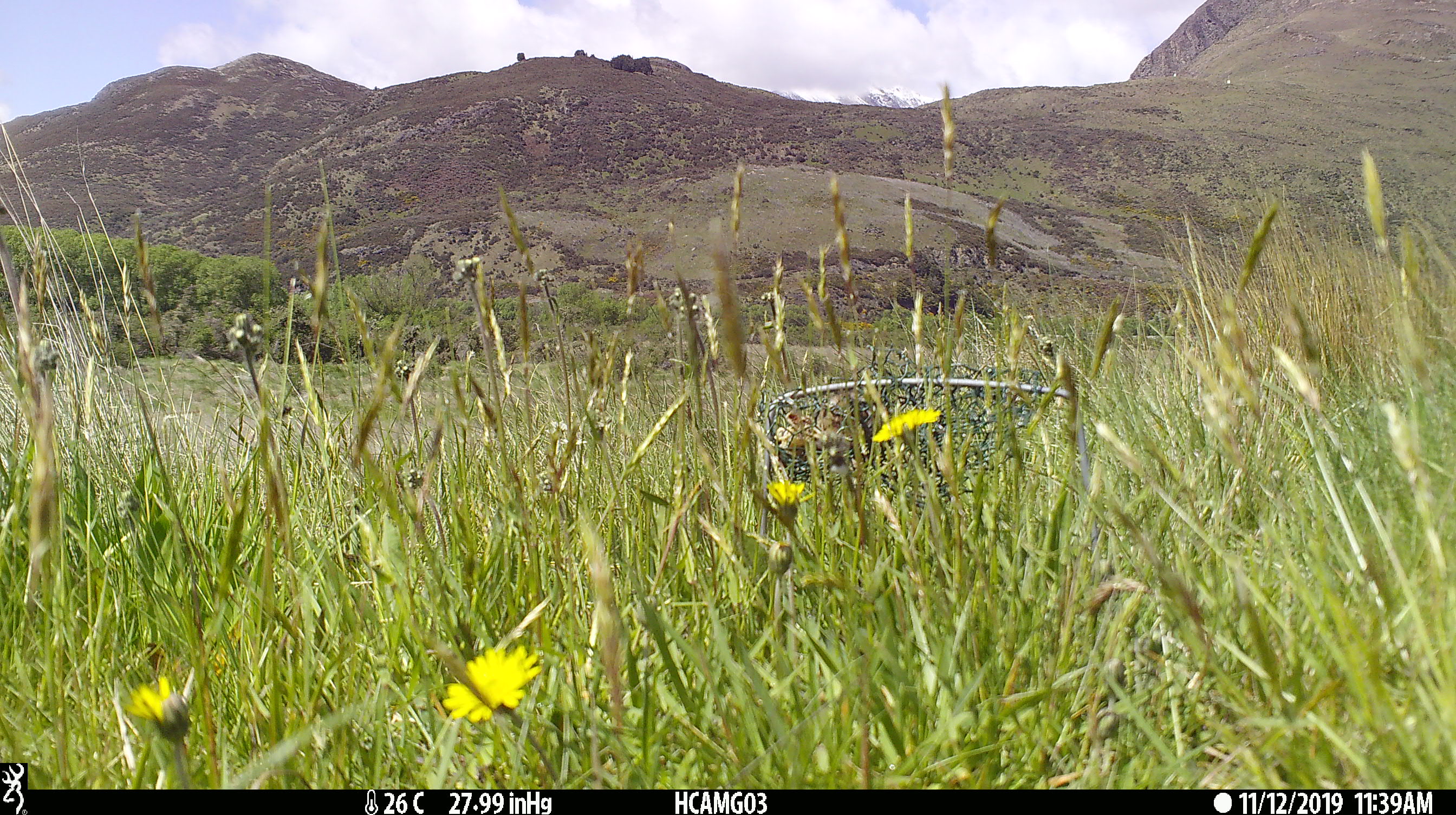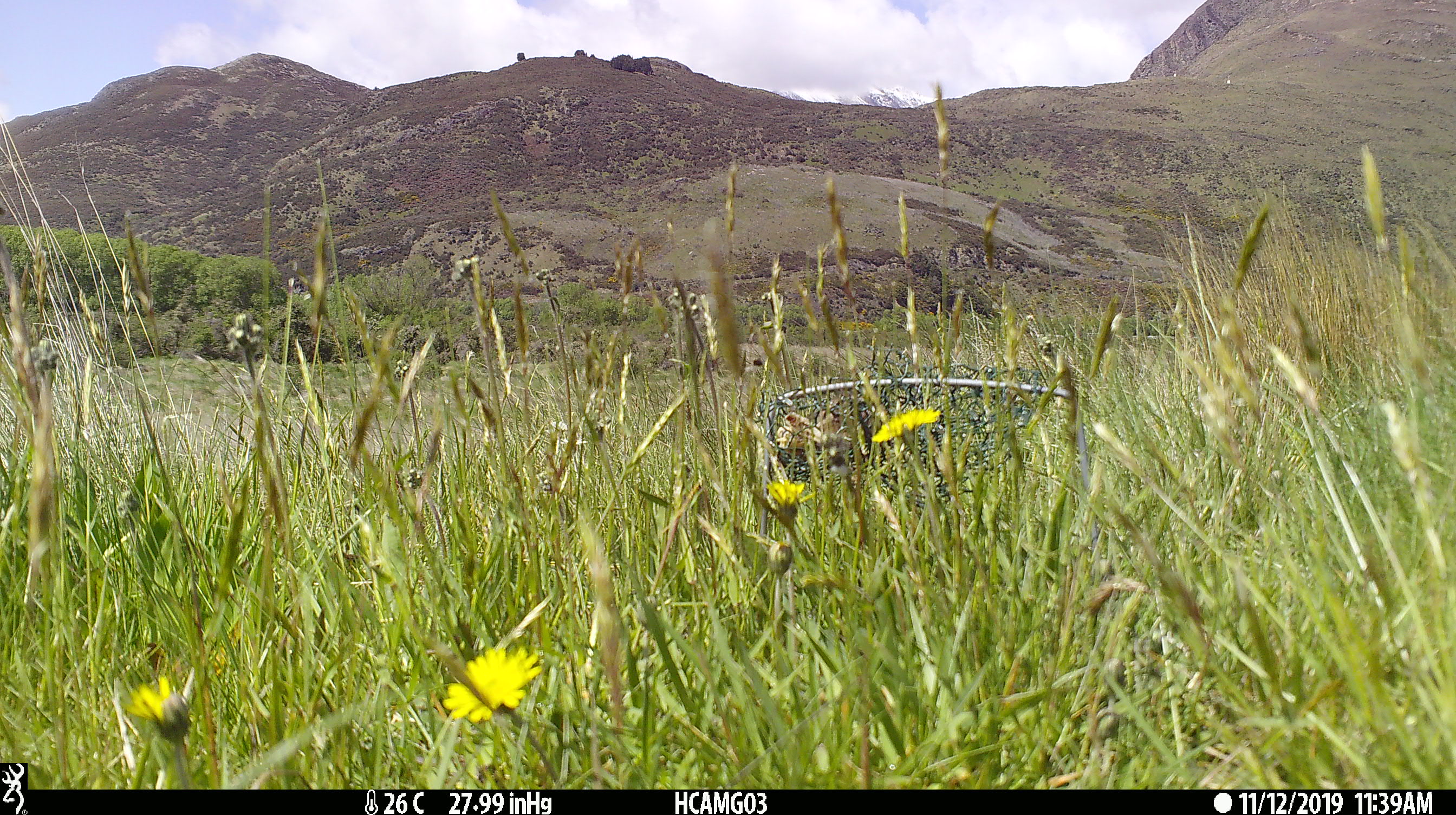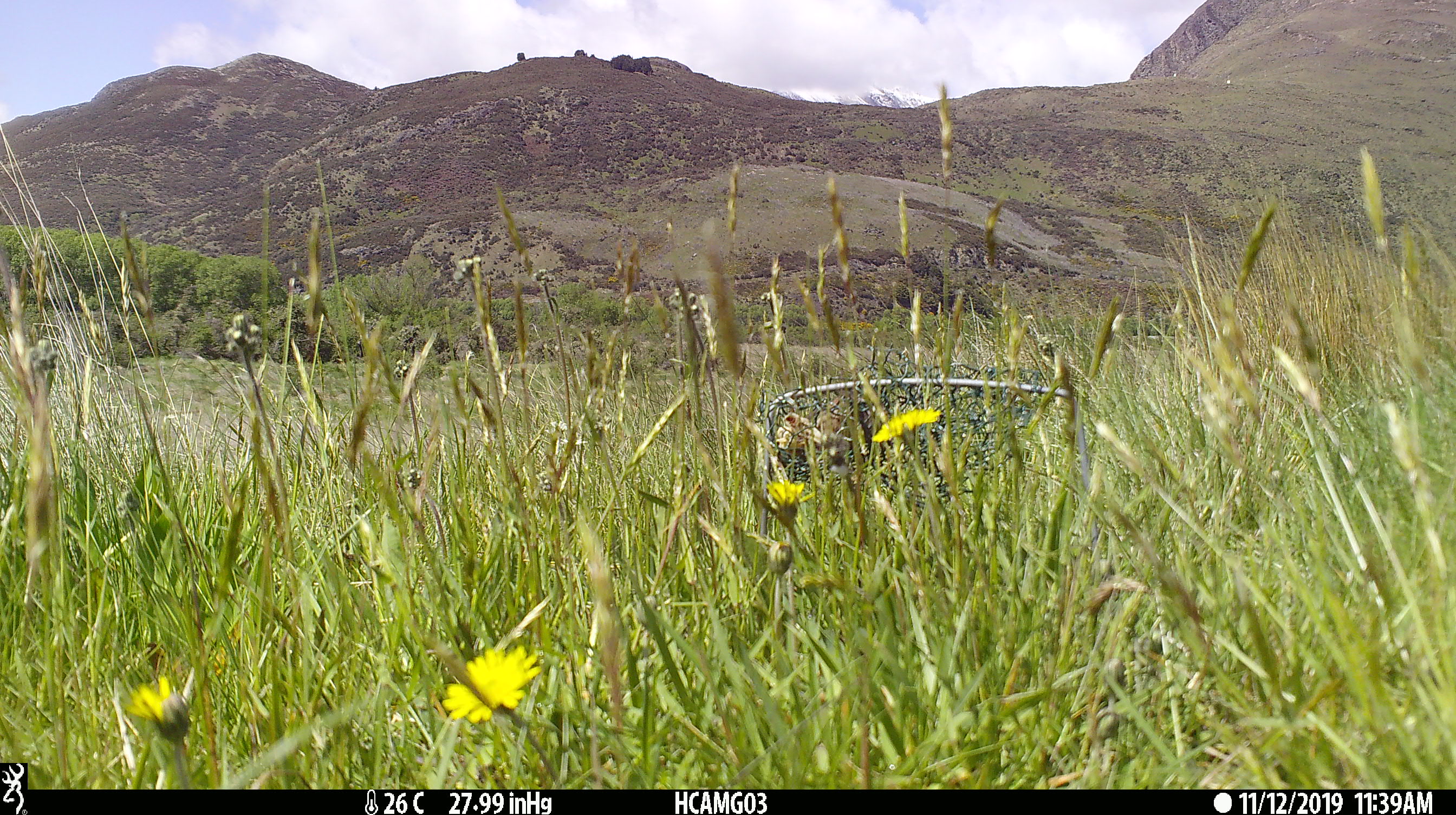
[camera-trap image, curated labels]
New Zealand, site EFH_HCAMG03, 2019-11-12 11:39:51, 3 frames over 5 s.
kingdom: Animalia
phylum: Chordata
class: Mammalia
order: Rodentia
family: Muridae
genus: Mus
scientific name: Mus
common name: mouse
Mouse (Mus).